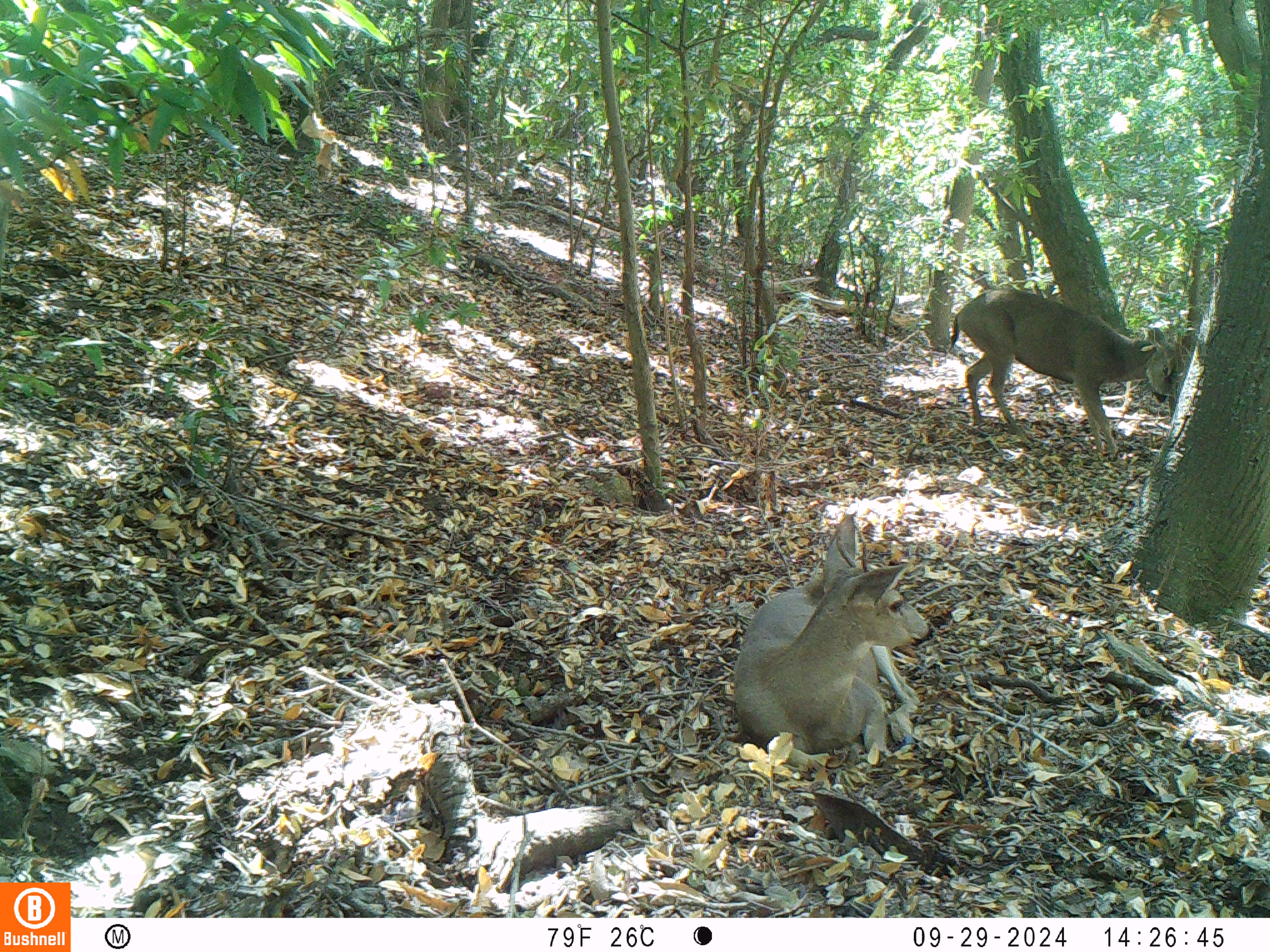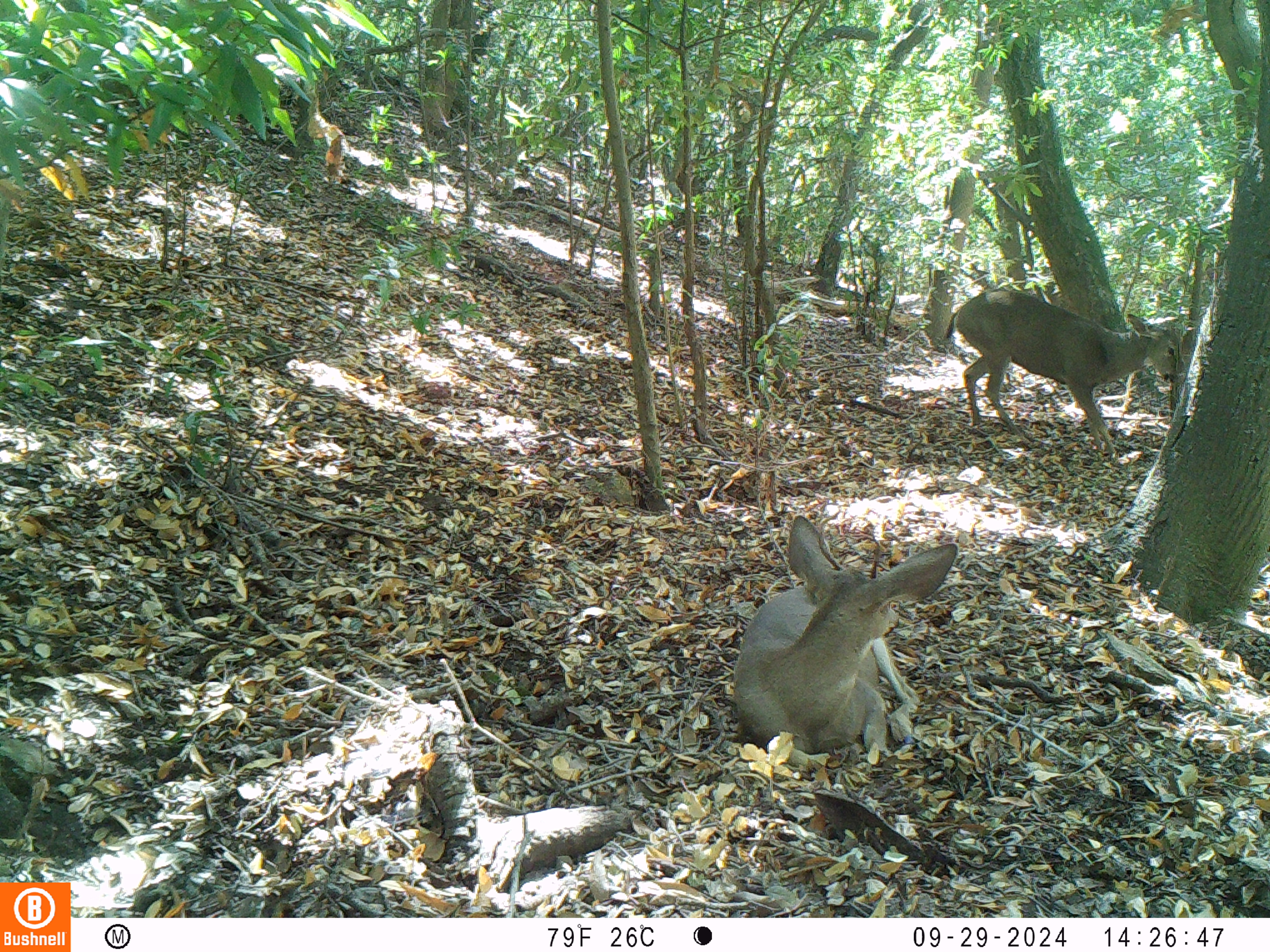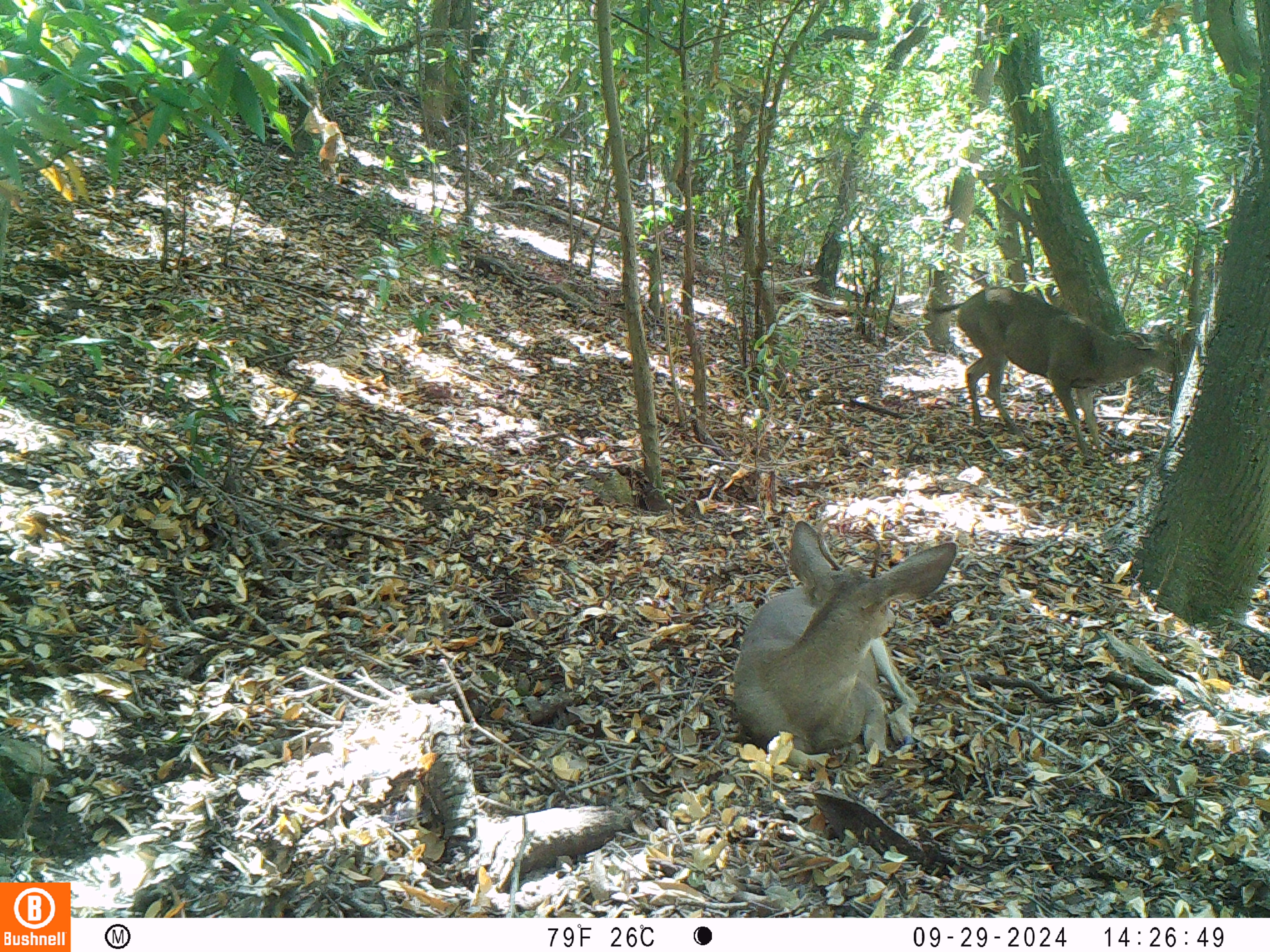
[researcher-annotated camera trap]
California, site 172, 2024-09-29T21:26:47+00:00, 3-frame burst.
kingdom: Animalia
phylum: Chordata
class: Mammalia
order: Artiodactyla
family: Cervidae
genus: Odocoileus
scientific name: Odocoileus hemionus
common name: mule deer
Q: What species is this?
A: Mule deer (Odocoileus hemionus).